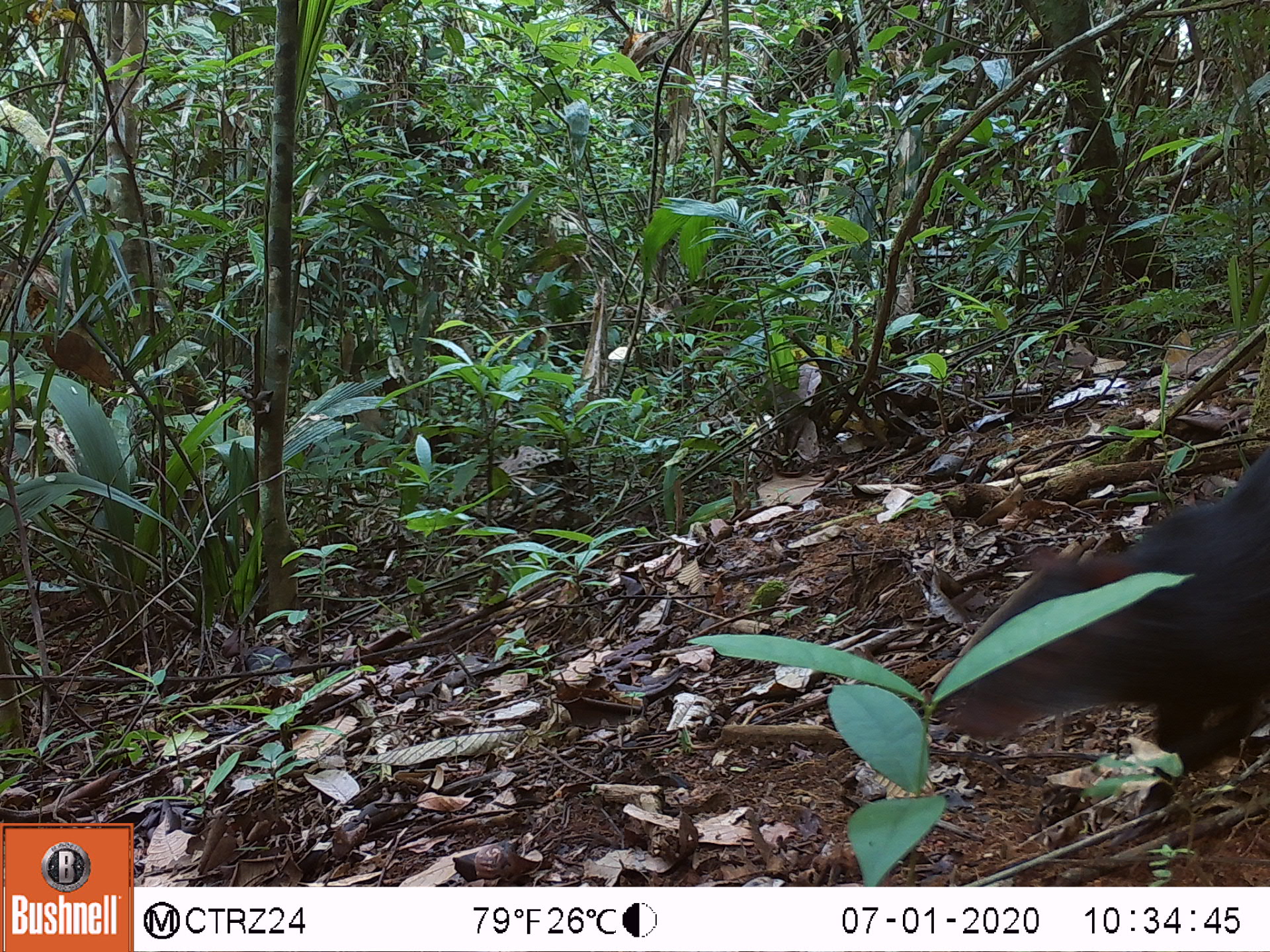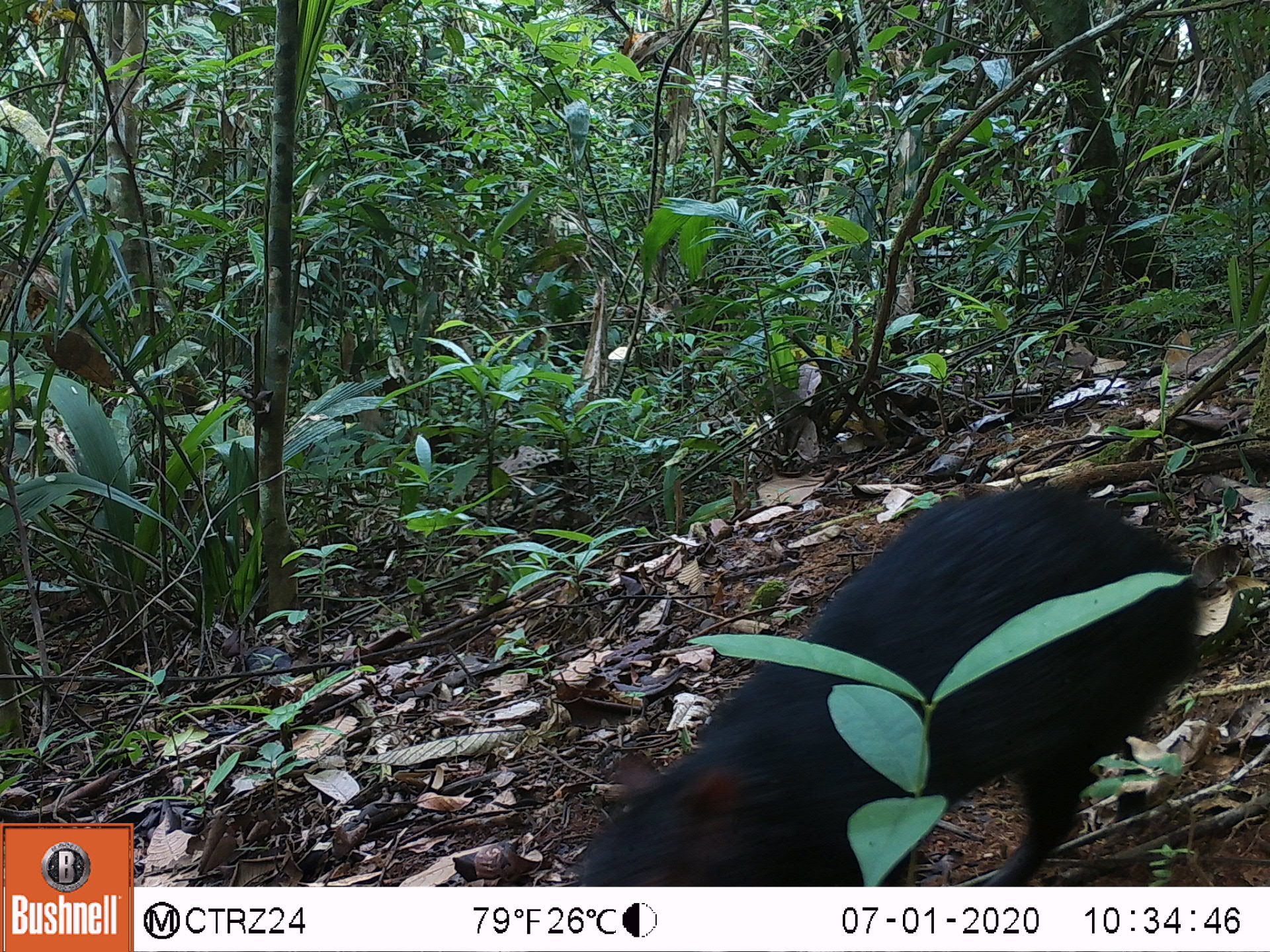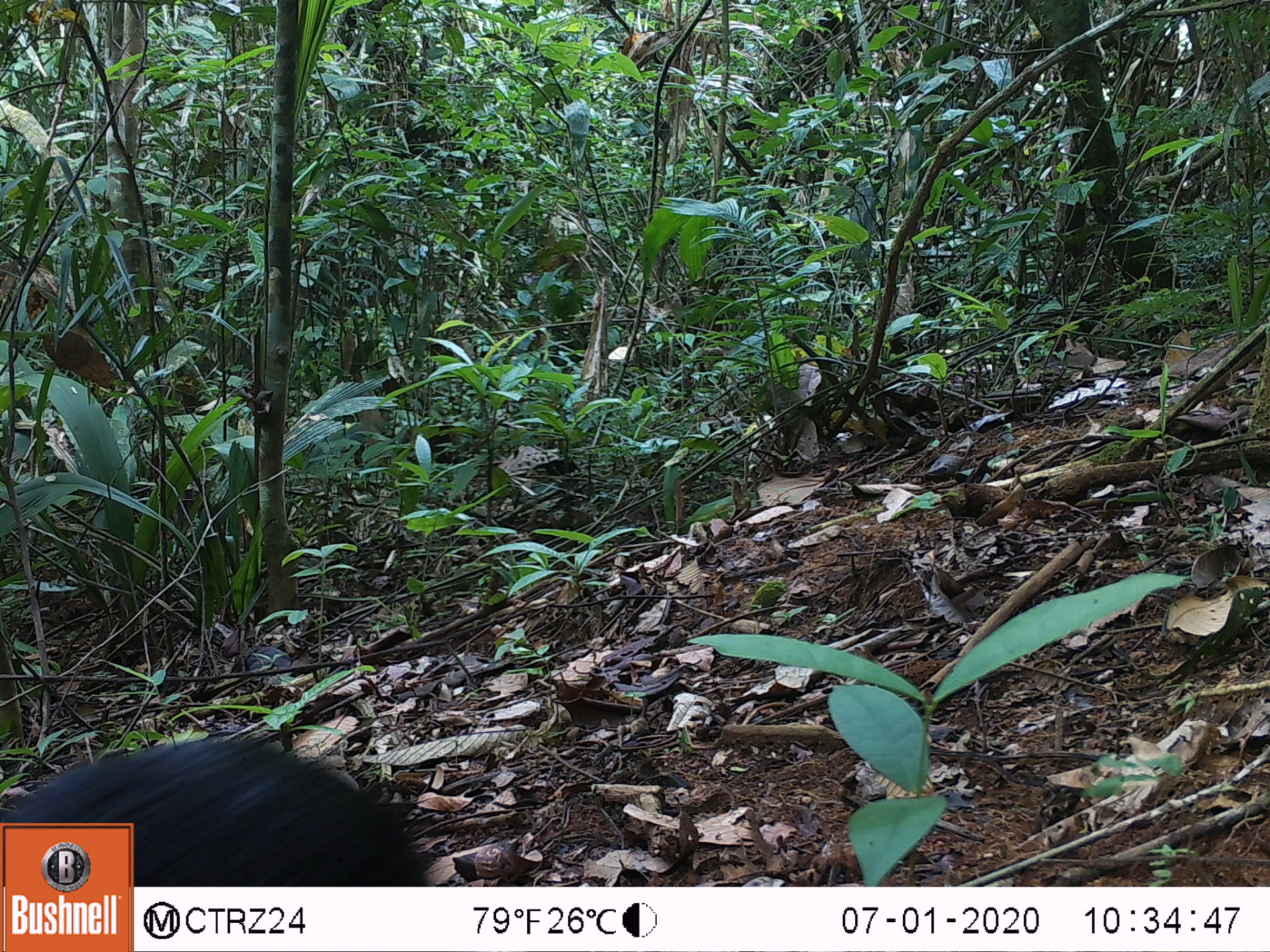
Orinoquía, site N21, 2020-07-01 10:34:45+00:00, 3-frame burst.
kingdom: Animalia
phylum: Chordata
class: Mammalia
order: Rodentia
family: Dasyproctidae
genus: Dasyprocta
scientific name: Dasyprocta fuliginosa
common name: black agouti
Black agouti (Dasyprocta fuliginosa).